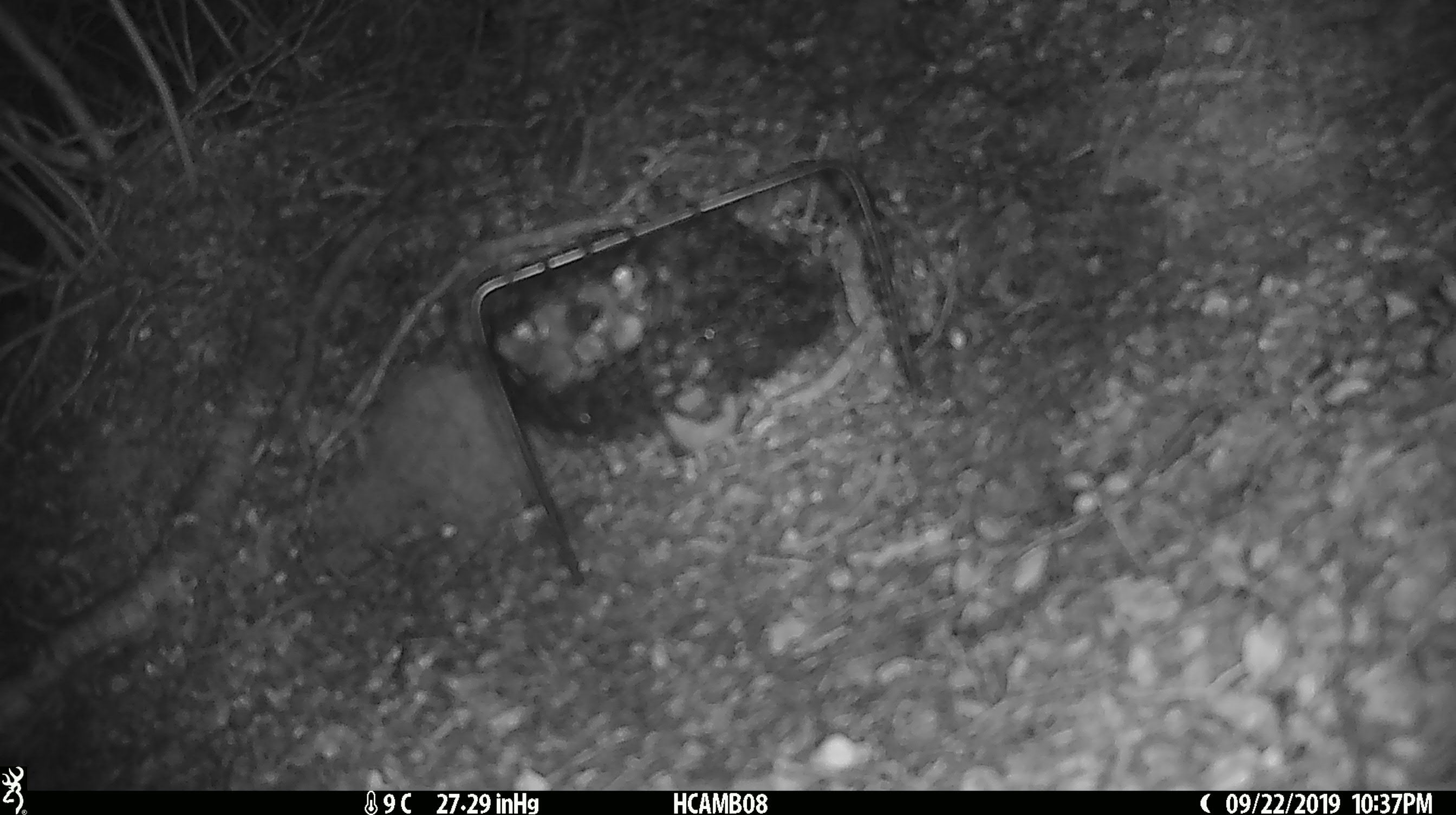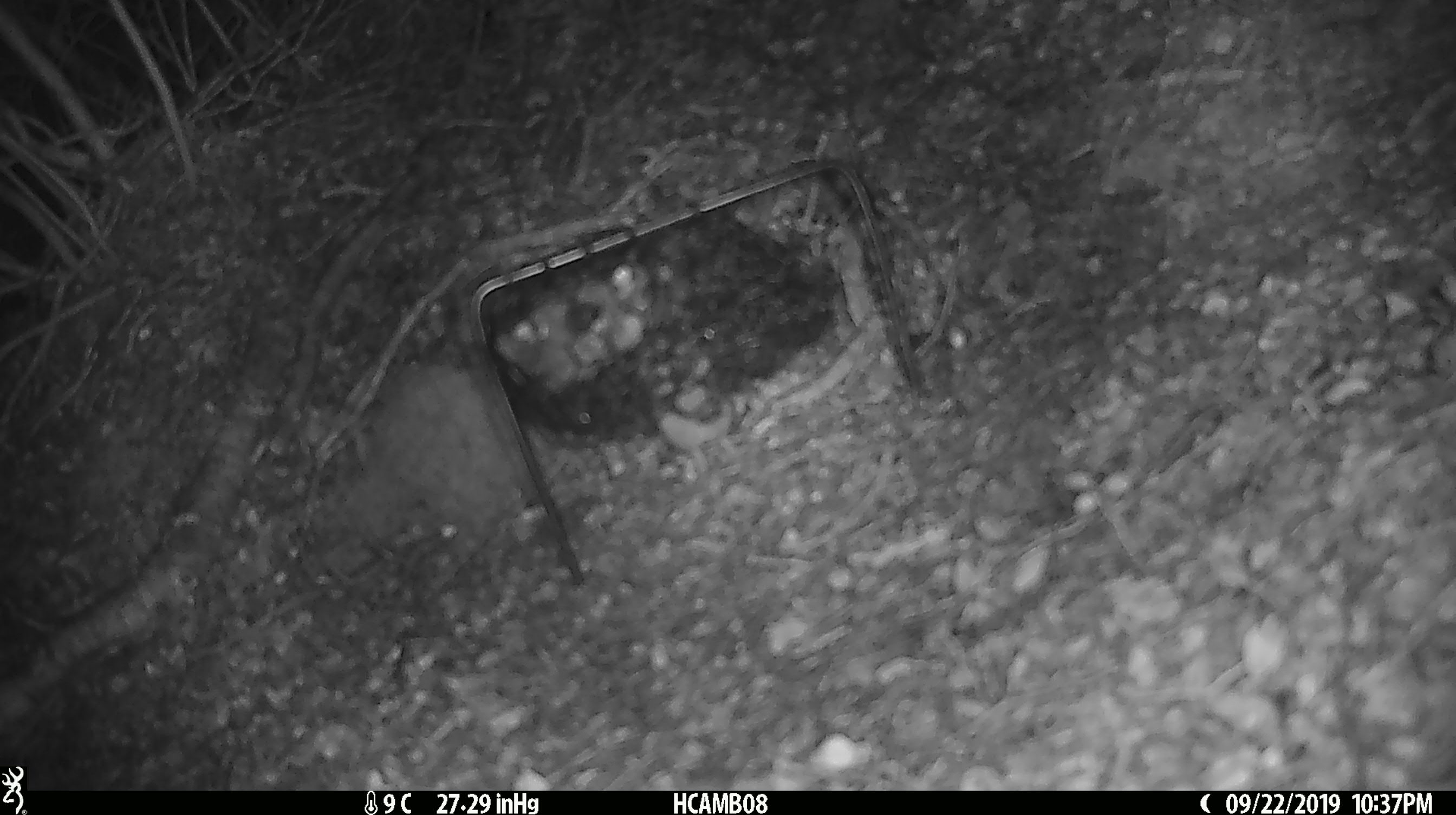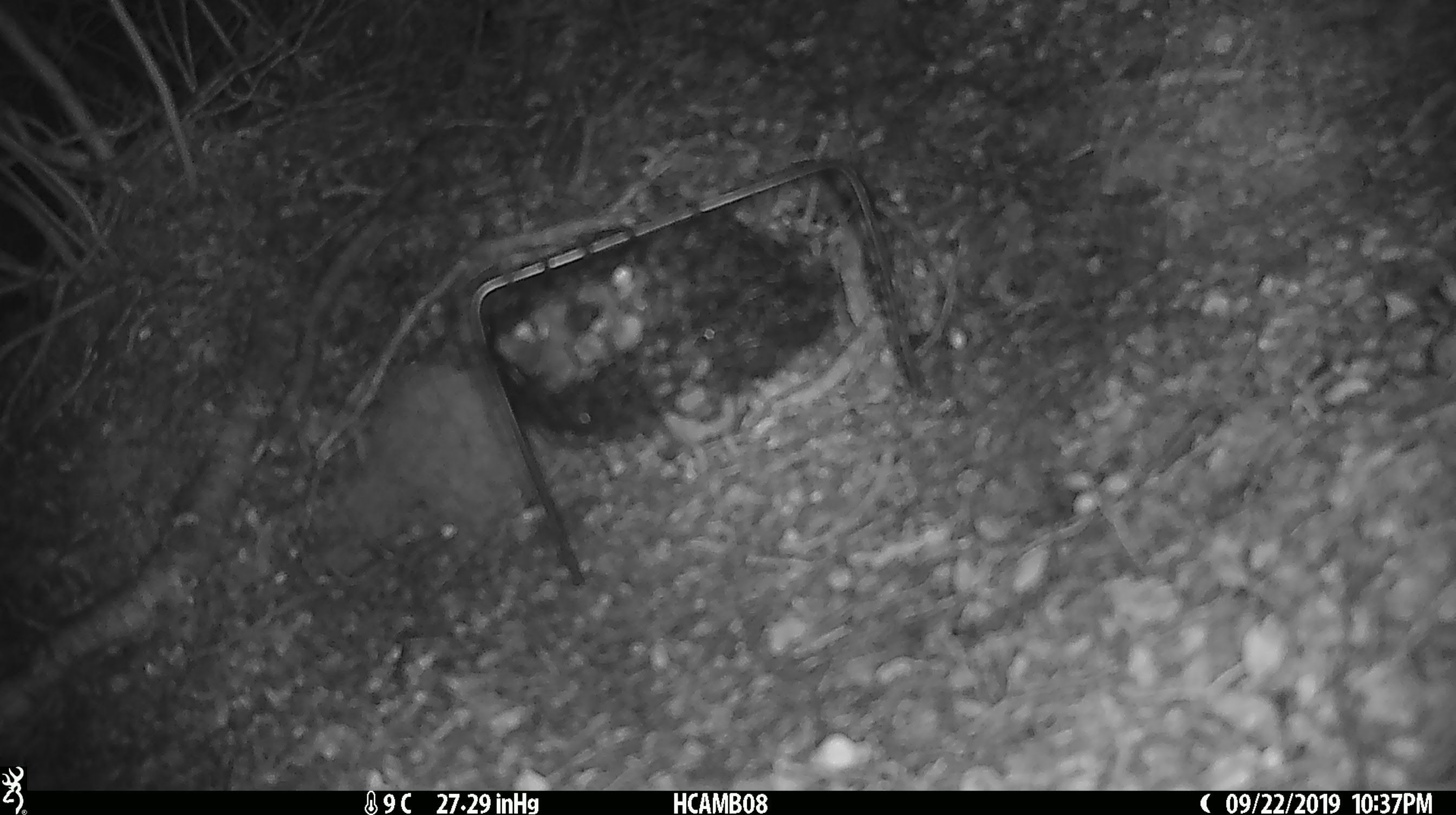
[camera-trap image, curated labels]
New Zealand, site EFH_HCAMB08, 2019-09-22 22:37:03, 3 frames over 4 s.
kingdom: Animalia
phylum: Chordata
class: Mammalia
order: Rodentia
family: Muridae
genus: Mus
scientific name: Mus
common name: mouse